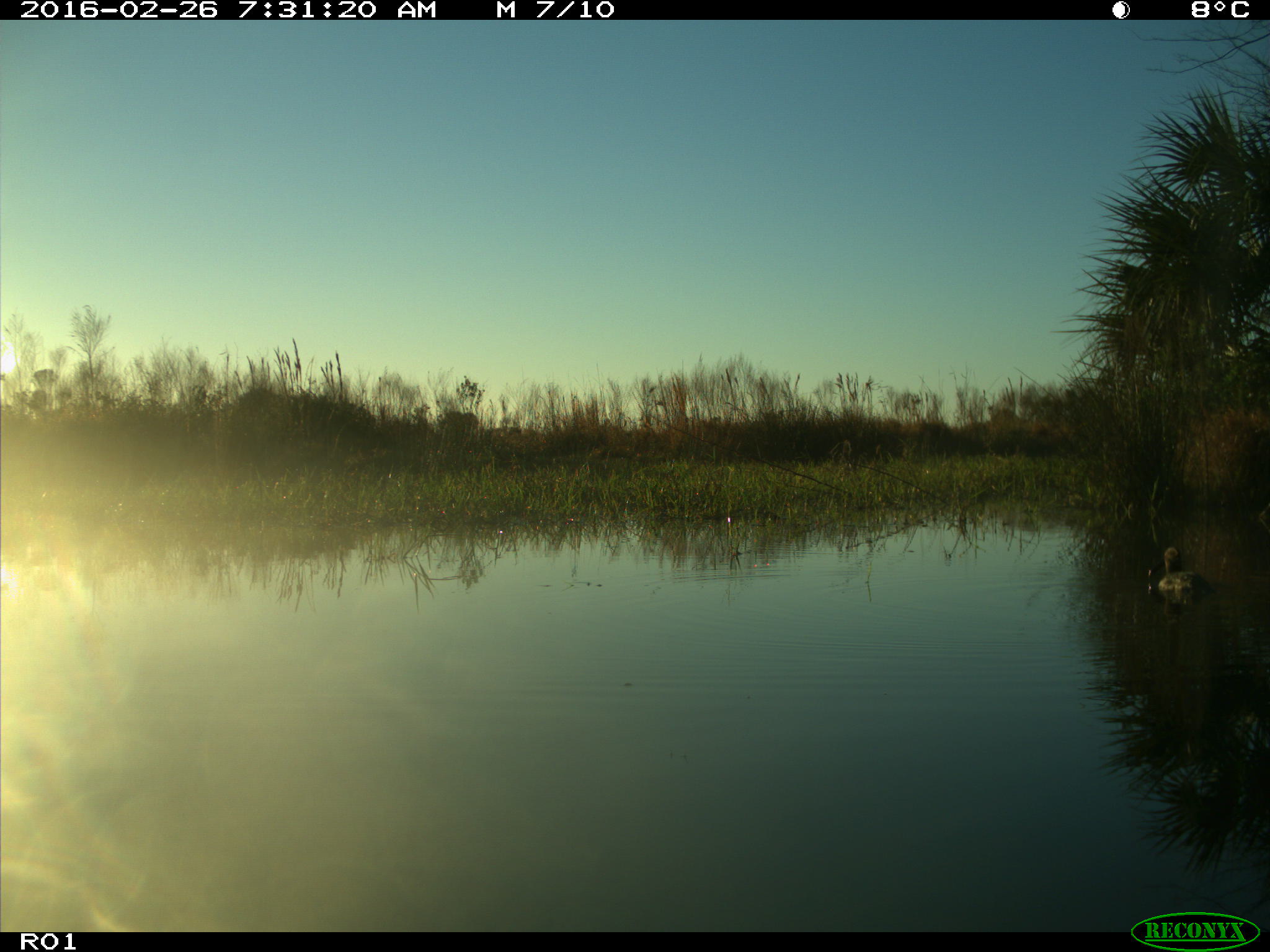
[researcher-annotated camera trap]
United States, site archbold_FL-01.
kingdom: Animalia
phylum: Chordata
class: Aves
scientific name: Aves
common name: birds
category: unidentified bird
Unidentified bird (birds) (Aves).